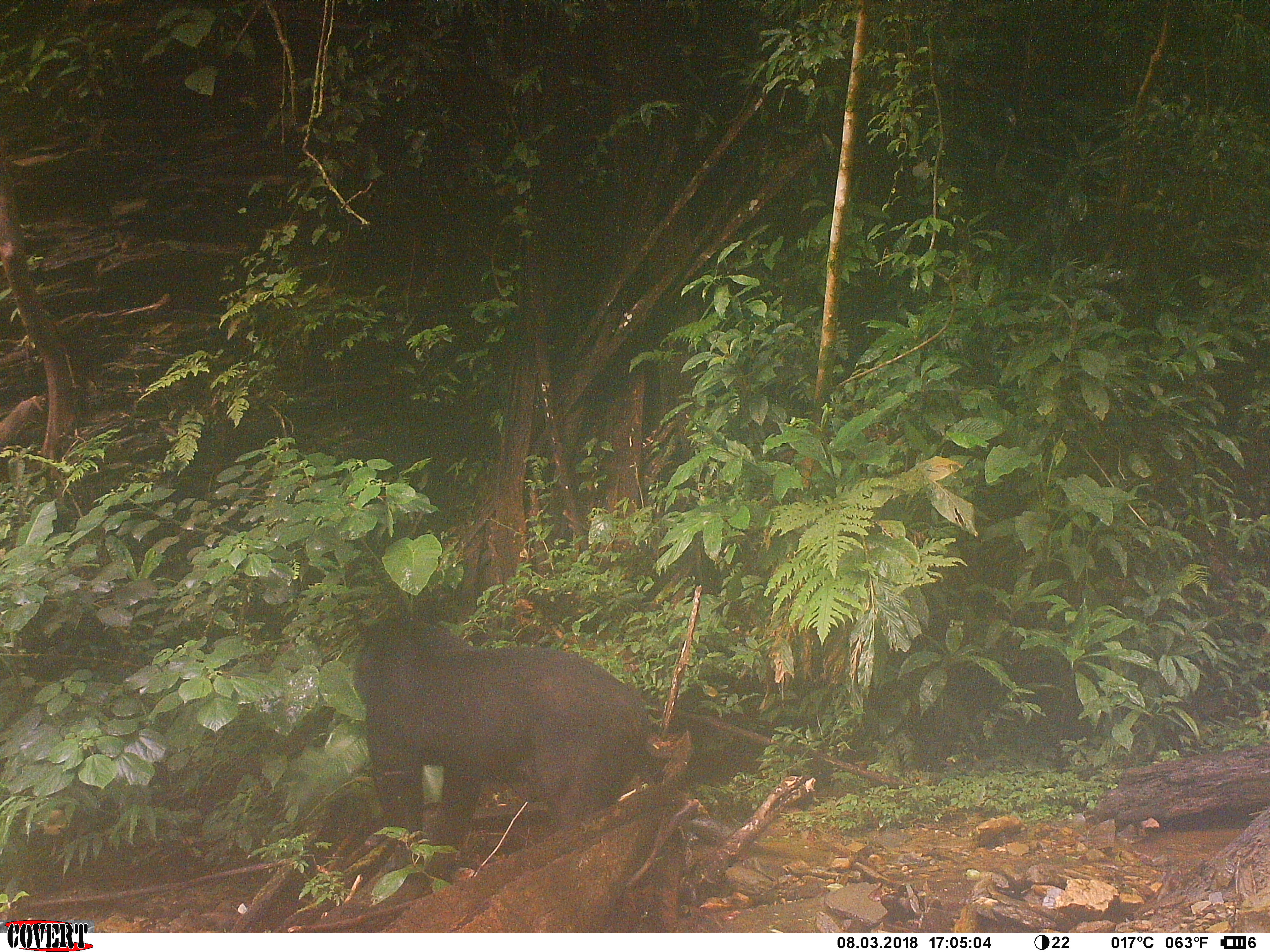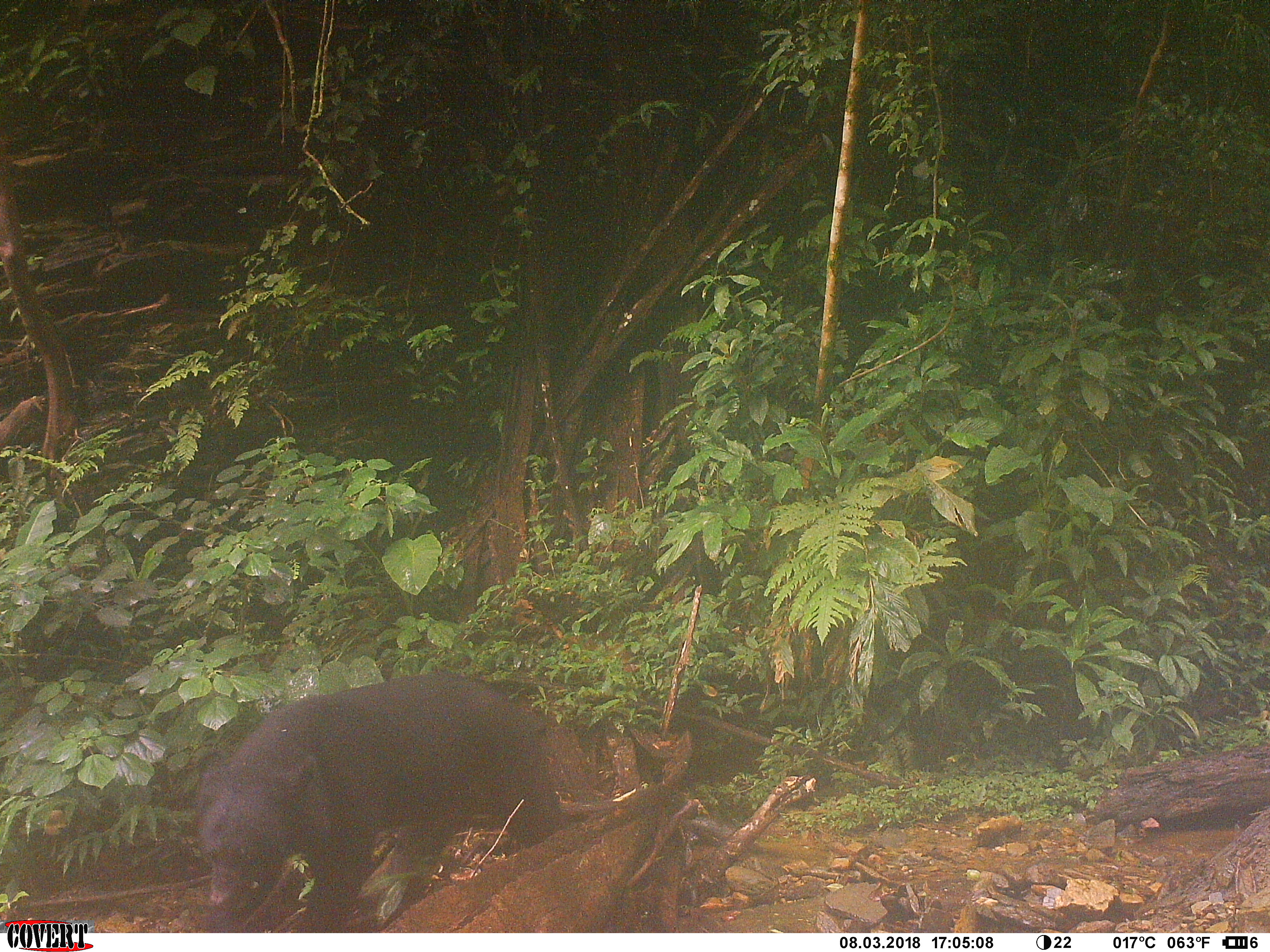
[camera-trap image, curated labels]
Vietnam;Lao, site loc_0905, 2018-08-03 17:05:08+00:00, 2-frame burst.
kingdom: Animalia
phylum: Chordata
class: Mammalia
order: Carnivora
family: Ursidae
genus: Ursus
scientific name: Ursus thibetanus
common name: asian black bear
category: asiatic black bear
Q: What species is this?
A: Asiatic black bear (asian black bear) (Ursus thibetanus).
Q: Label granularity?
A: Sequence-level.